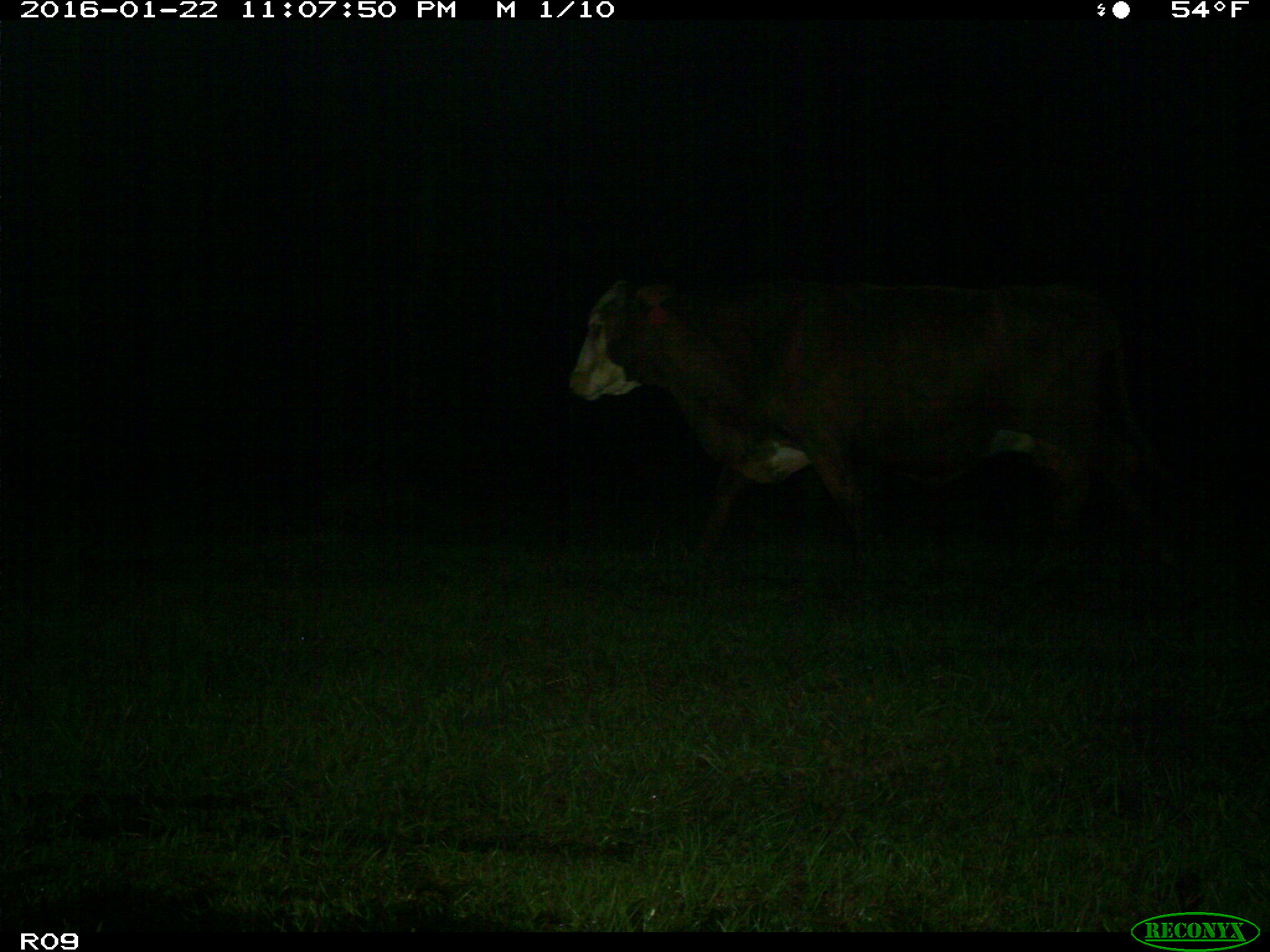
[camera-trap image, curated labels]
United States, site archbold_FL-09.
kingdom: Animalia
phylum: Chordata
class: Mammalia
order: Artiodactyla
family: Bovidae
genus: Bos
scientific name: Bos taurus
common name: domestic cow